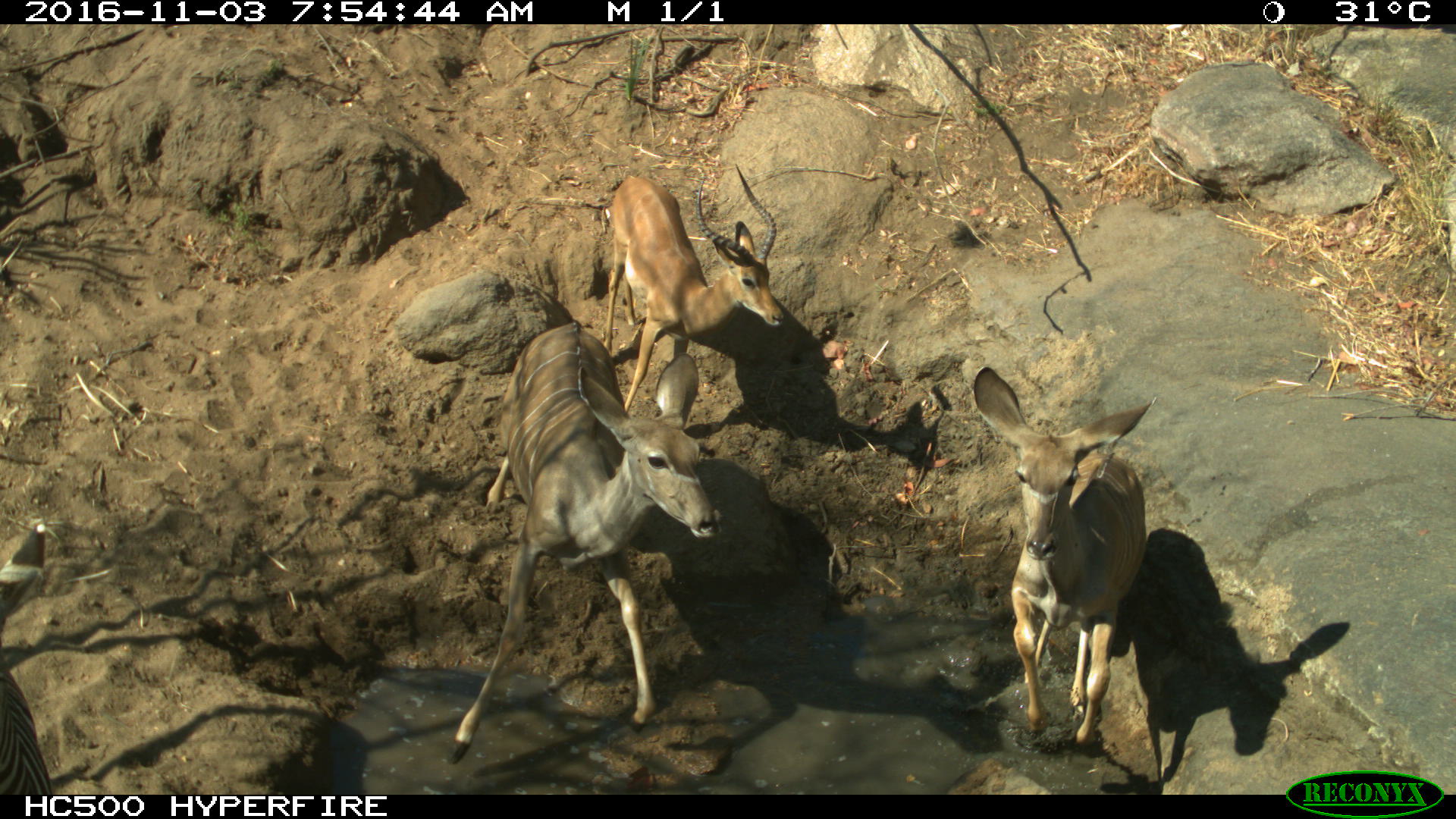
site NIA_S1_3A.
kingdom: Animalia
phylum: Chordata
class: Mammalia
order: Artiodactyla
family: Bovidae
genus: Aepyceros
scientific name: Aepyceros melampus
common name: impala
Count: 1.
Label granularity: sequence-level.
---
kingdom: Animalia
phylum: Chordata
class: Mammalia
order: Artiodactyla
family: Bovidae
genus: Tragelaphus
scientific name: Tragelaphus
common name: kudu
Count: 2.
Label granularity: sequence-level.